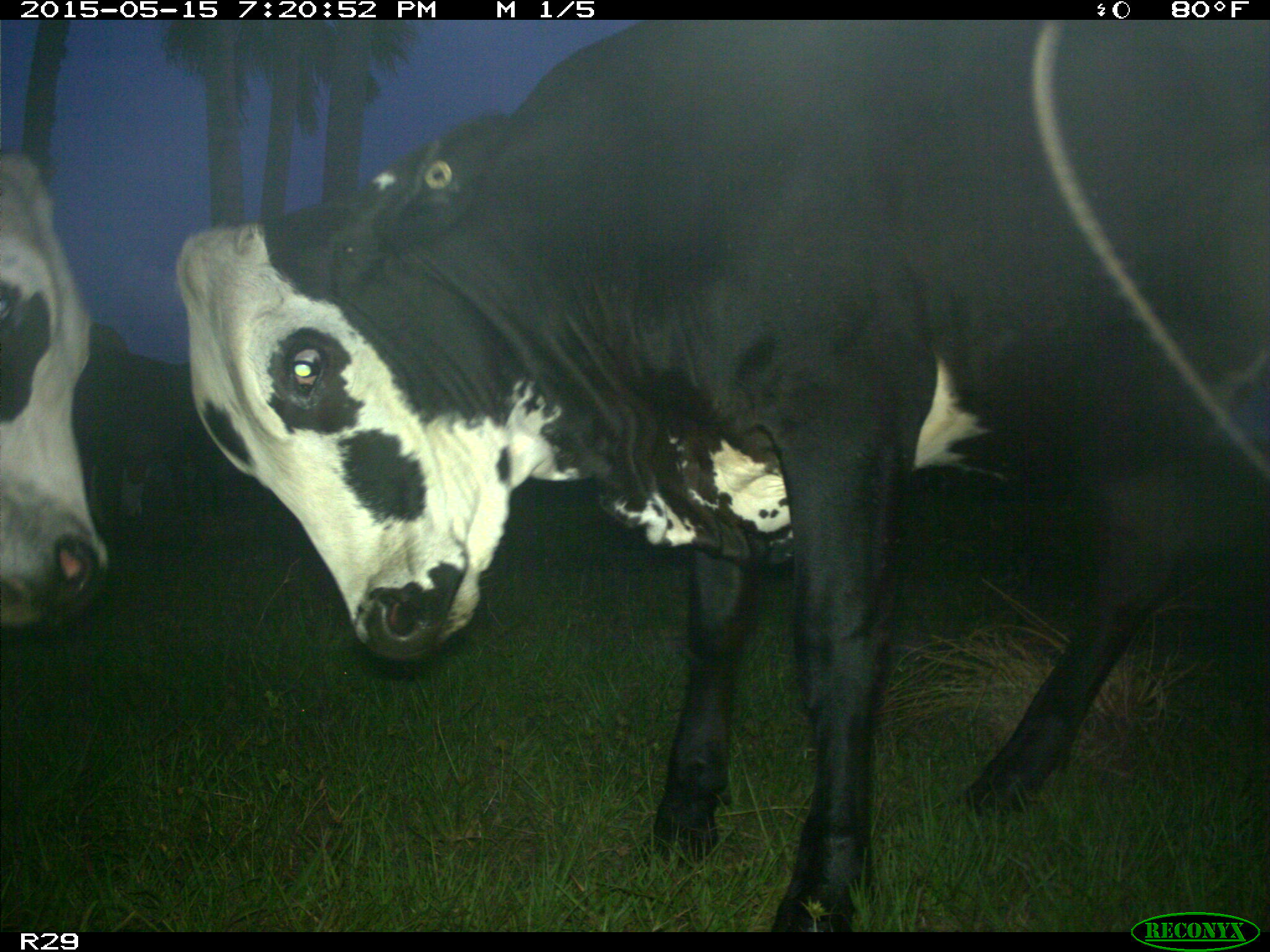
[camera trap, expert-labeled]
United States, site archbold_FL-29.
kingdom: Animalia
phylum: Chordata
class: Mammalia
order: Artiodactyla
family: Bovidae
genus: Bos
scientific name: Bos taurus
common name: domestic cow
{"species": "Bos taurus (domestic cow)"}